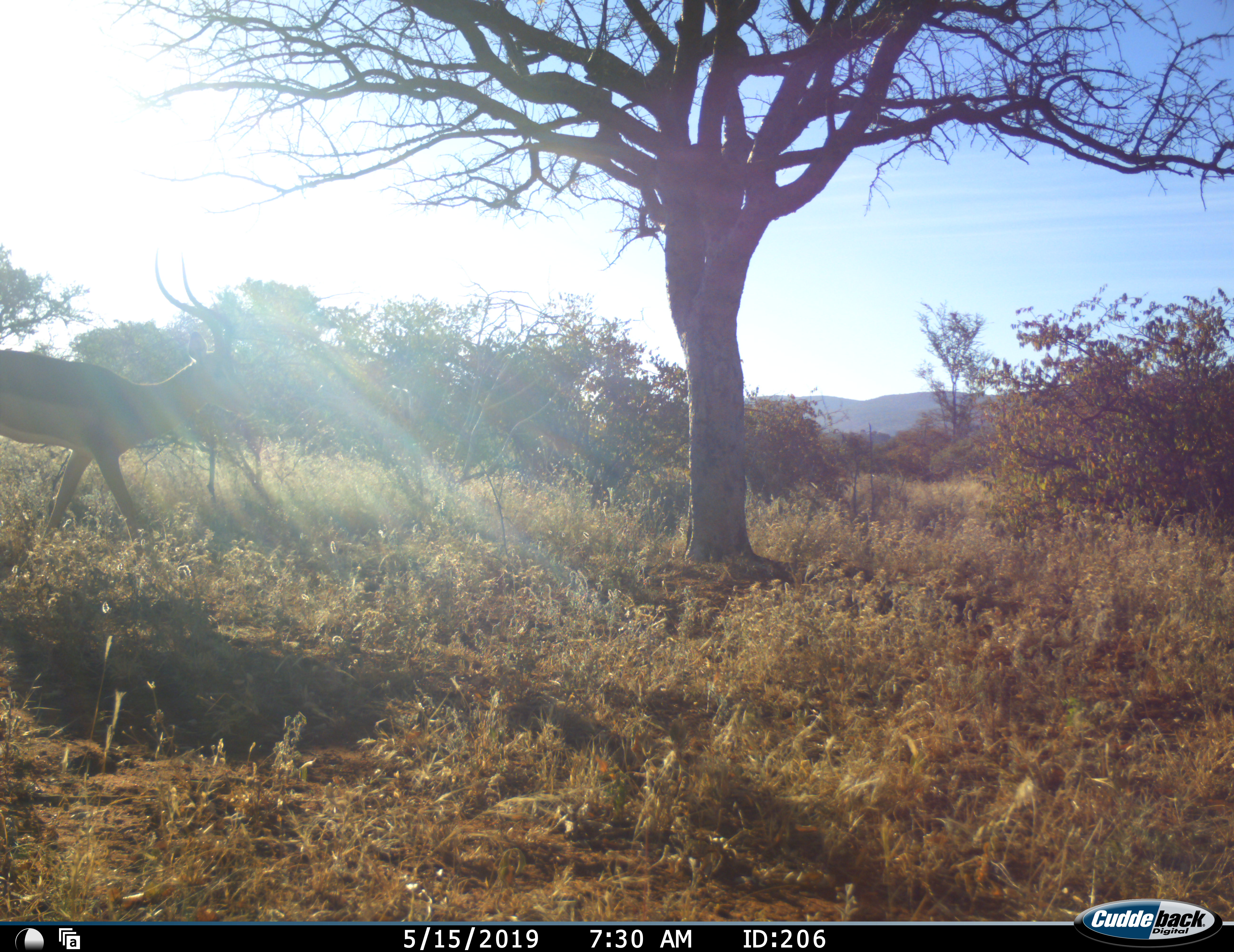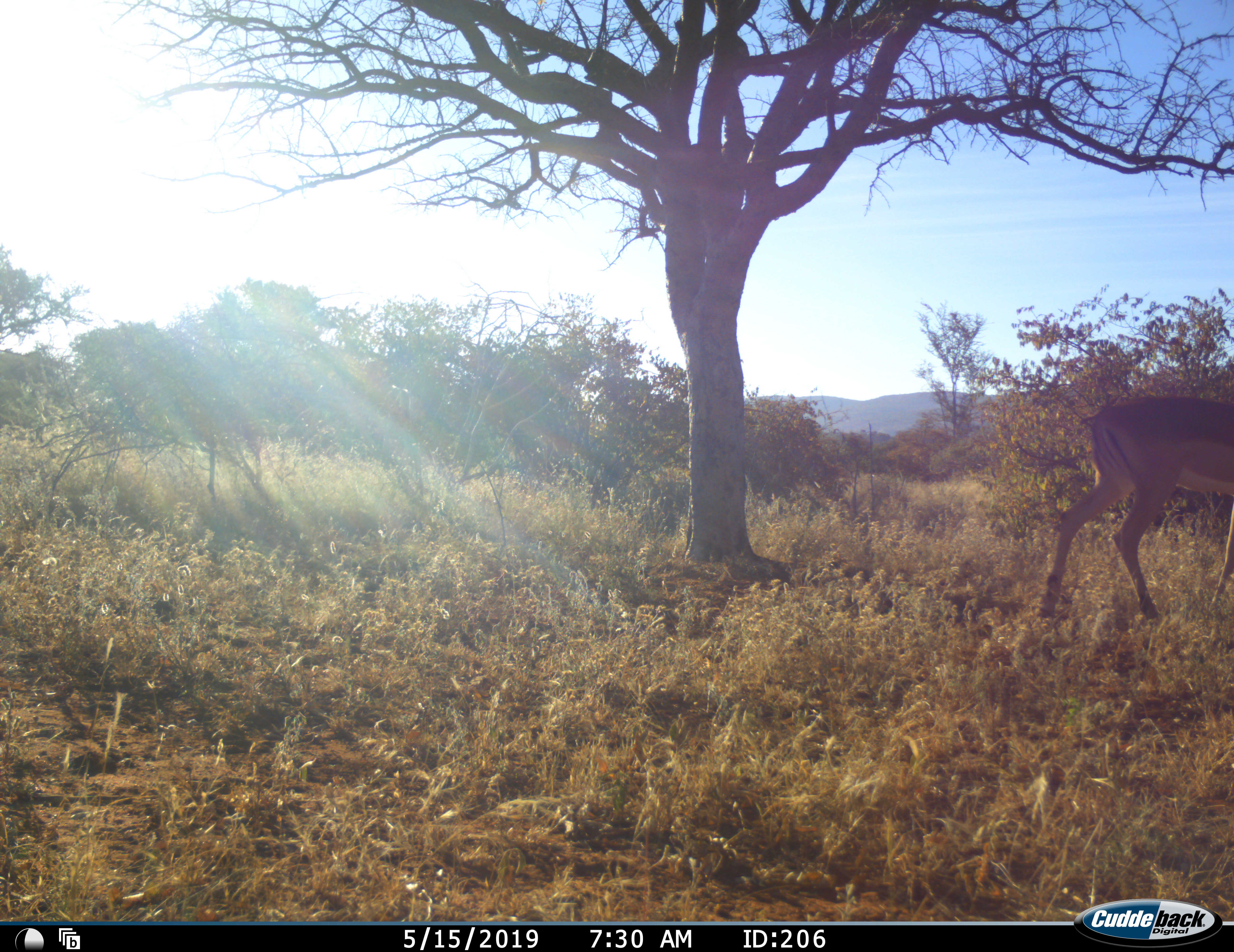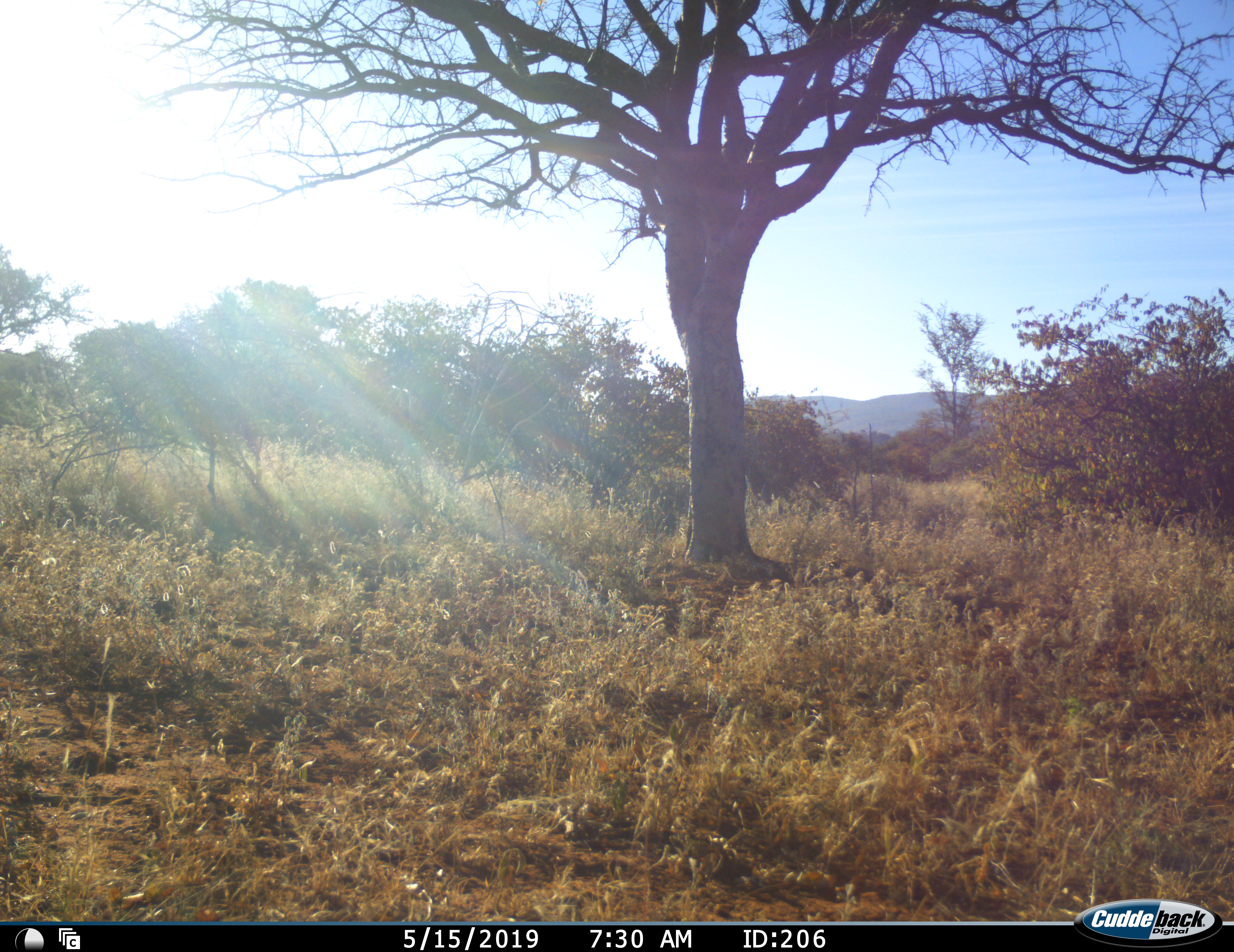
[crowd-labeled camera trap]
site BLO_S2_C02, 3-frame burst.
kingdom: Animalia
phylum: Chordata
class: Mammalia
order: Artiodactyla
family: Bovidae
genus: Aepyceros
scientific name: Aepyceros melampus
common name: impala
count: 1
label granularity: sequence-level